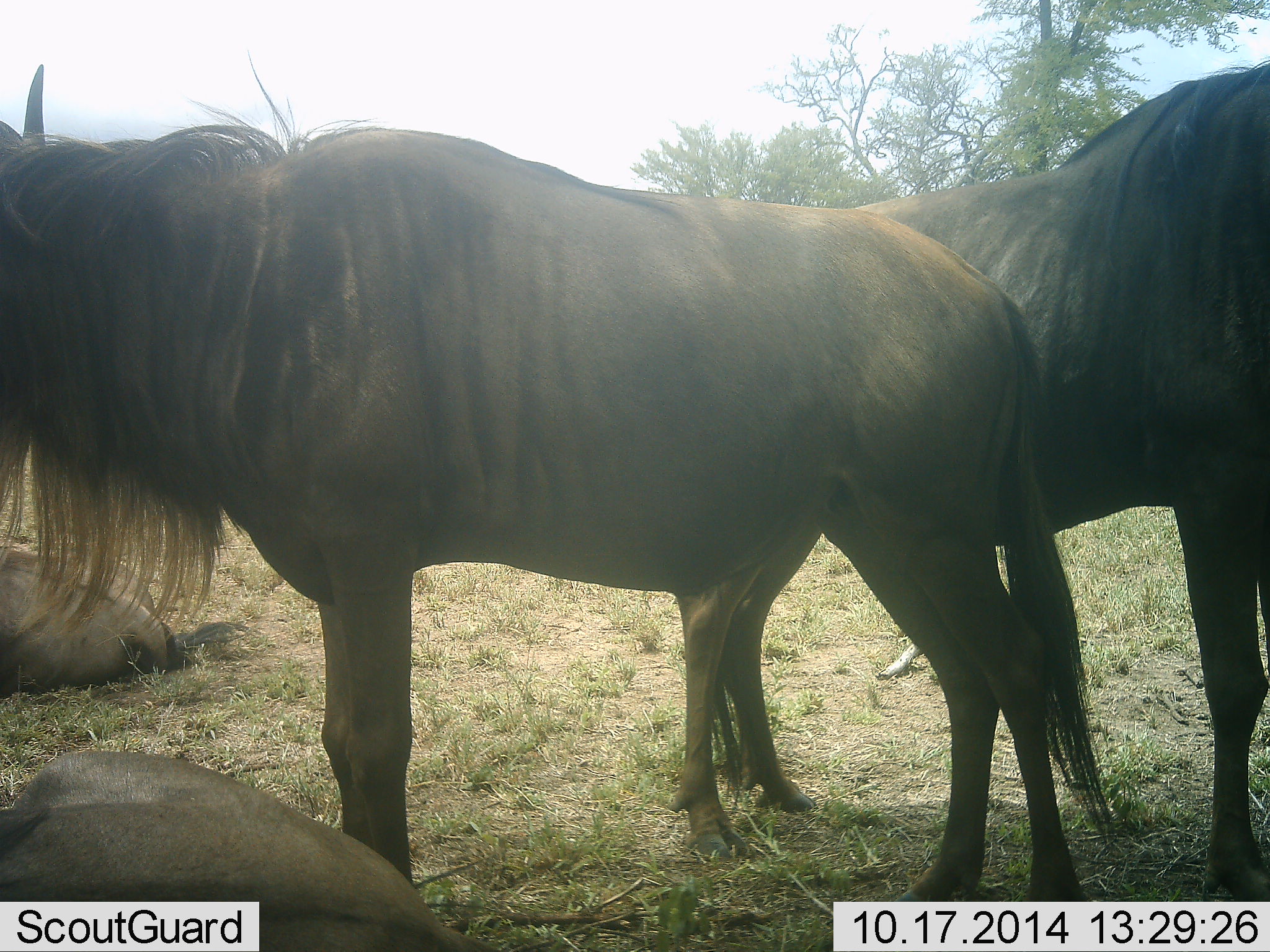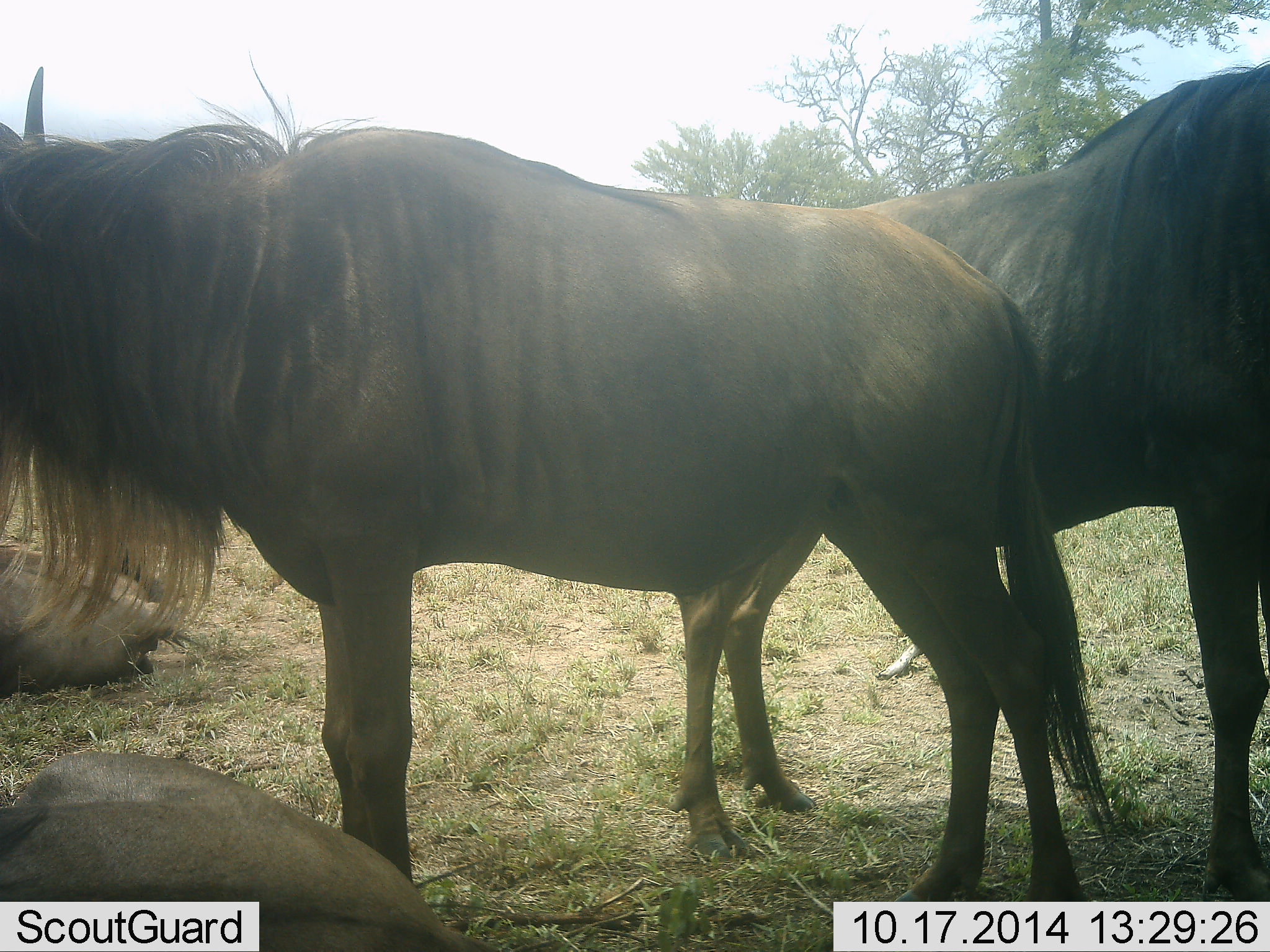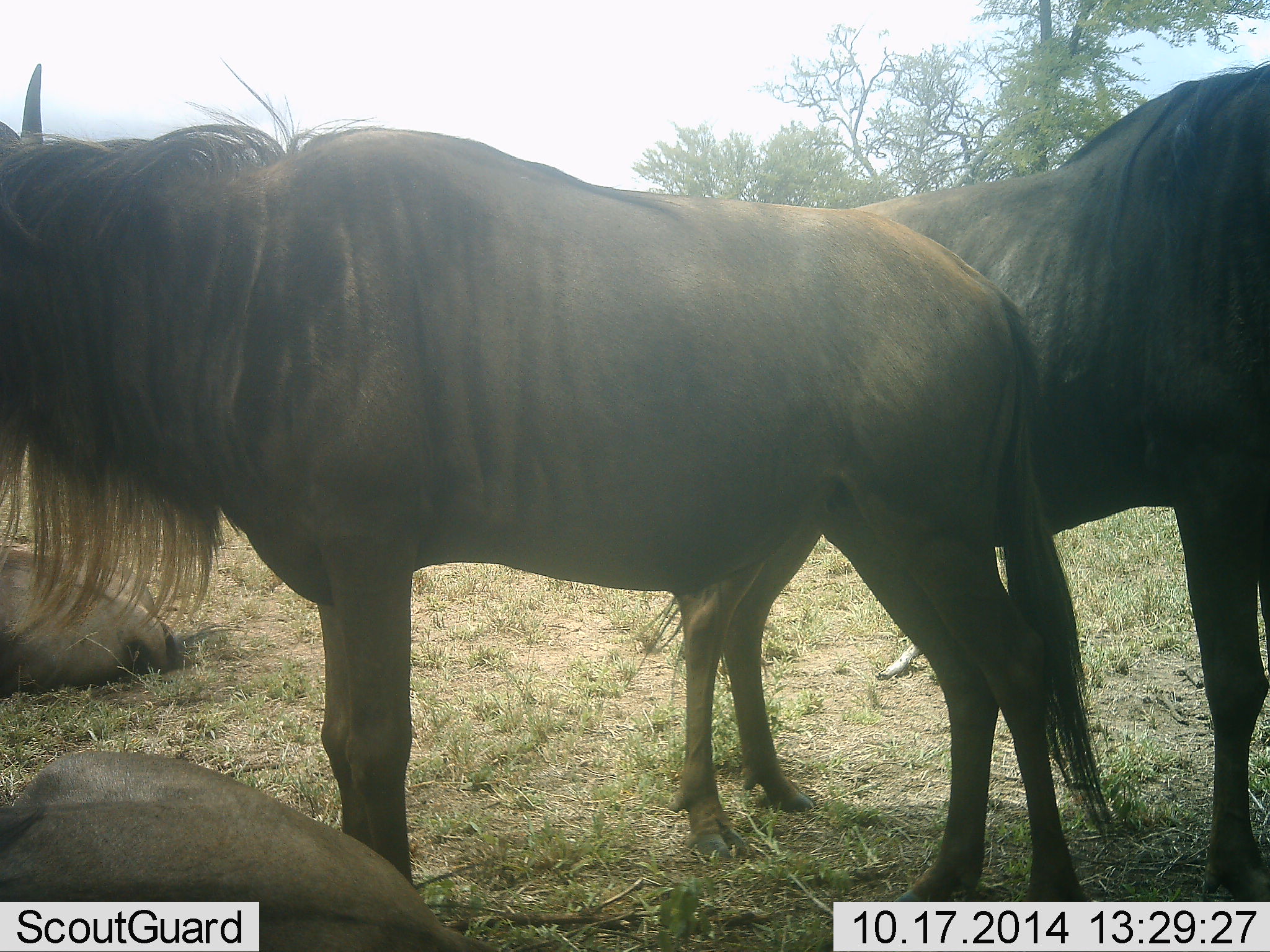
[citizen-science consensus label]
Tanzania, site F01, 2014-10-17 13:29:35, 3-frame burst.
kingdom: Animalia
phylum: Chordata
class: Mammalia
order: Artiodactyla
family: Bovidae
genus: Connochaetes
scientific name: Connochaetes taurinus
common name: blue wildebeest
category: wildebeest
Wildebeest (blue wildebeest) (Connochaetes taurinus), count 4. Behavior (volunteer vote fractions): standing 80%, resting 90%, moving 0%, interacting 0%. Young present (vote fraction): 0%. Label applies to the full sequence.